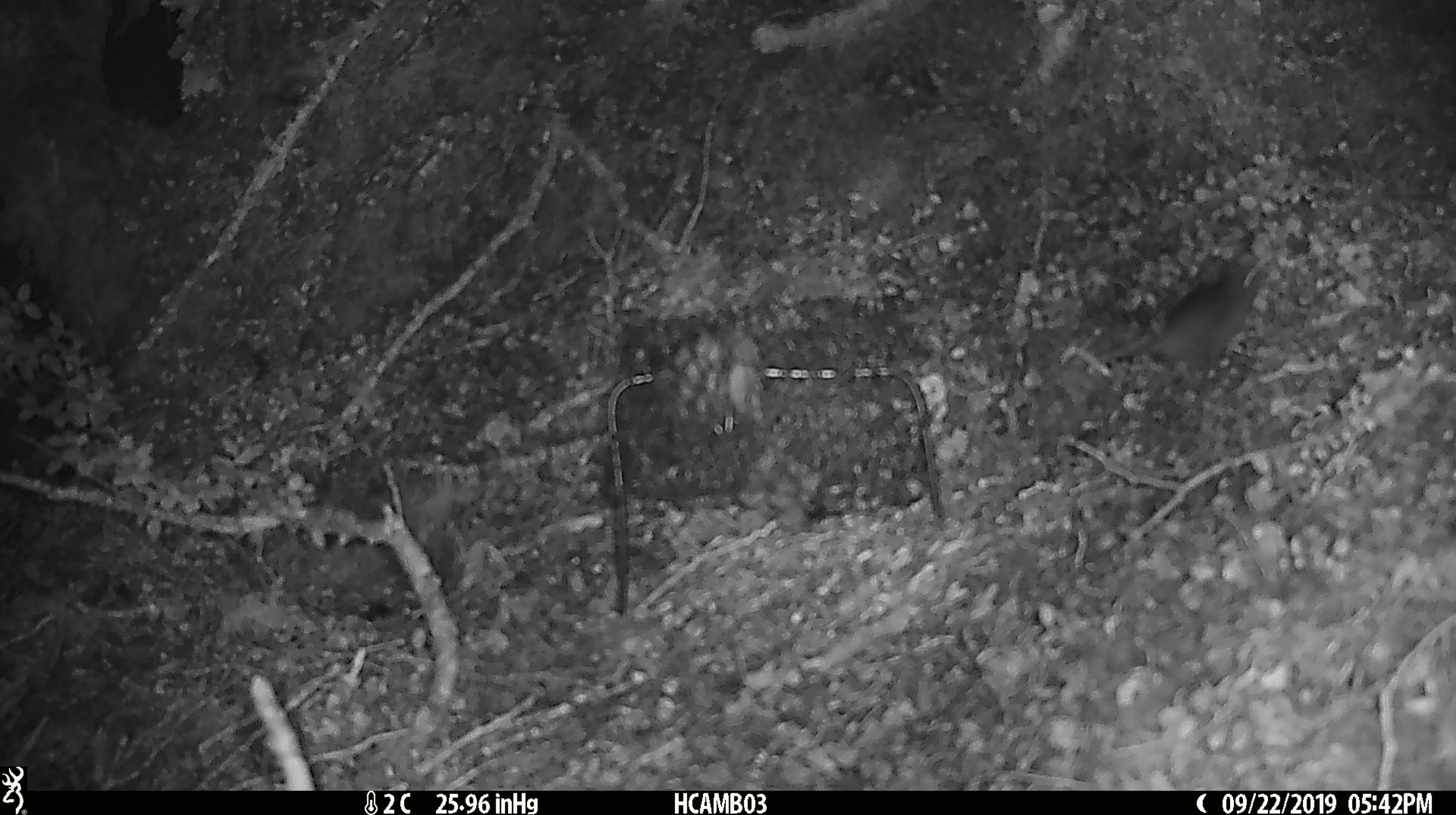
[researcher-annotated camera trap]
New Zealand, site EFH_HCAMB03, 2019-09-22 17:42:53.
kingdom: Animalia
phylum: Chordata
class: Mammalia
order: Rodentia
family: Muridae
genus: Mus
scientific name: Mus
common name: mouse